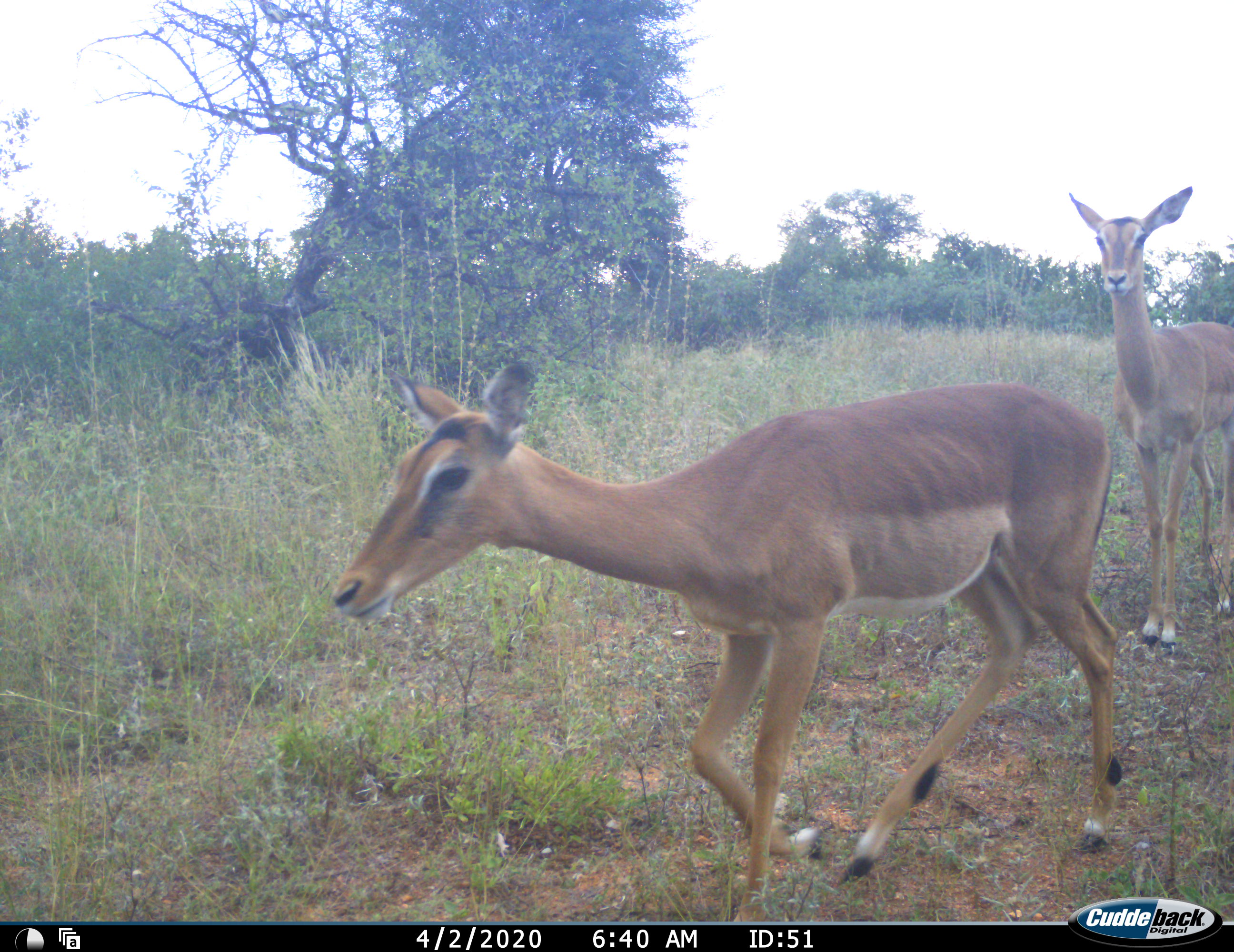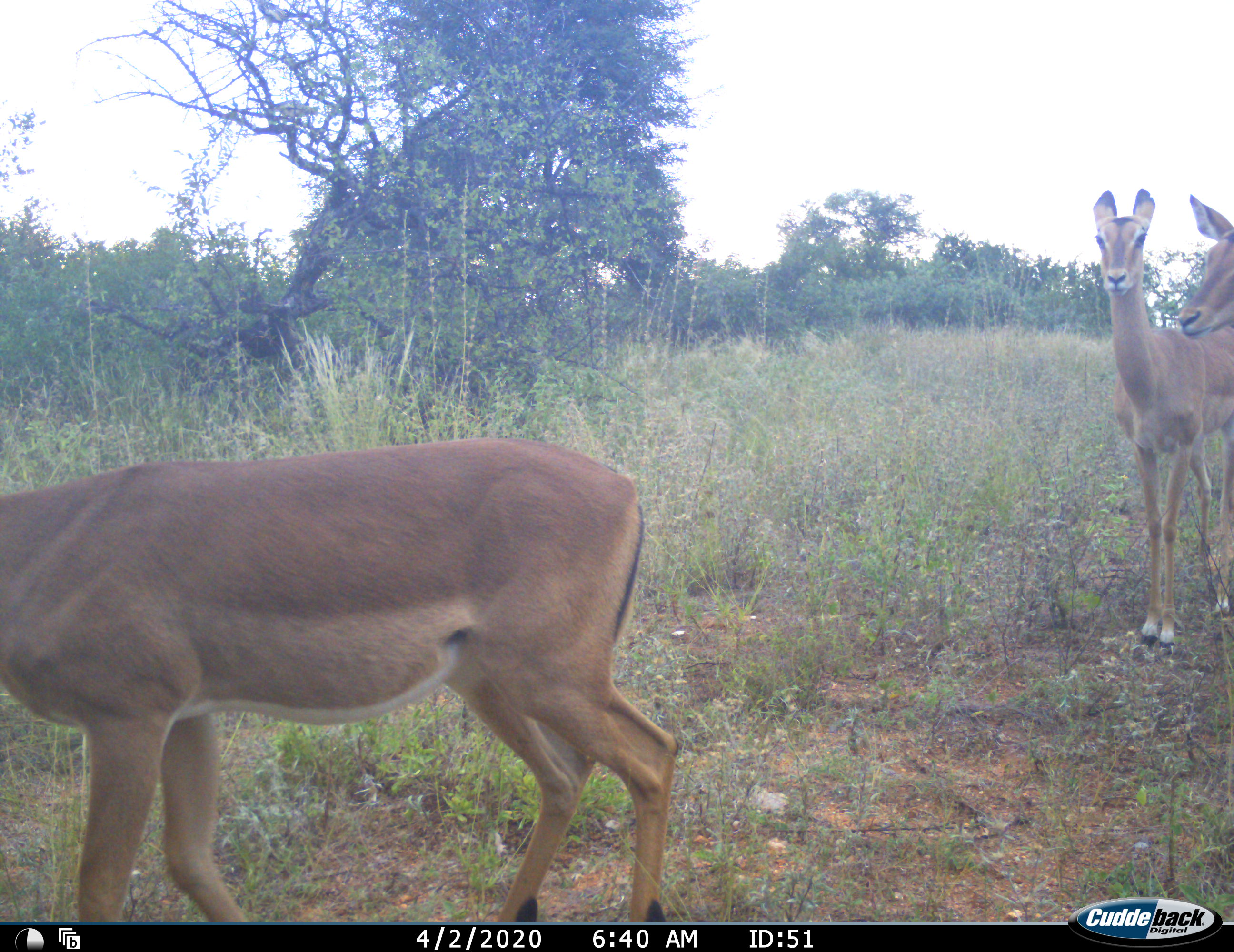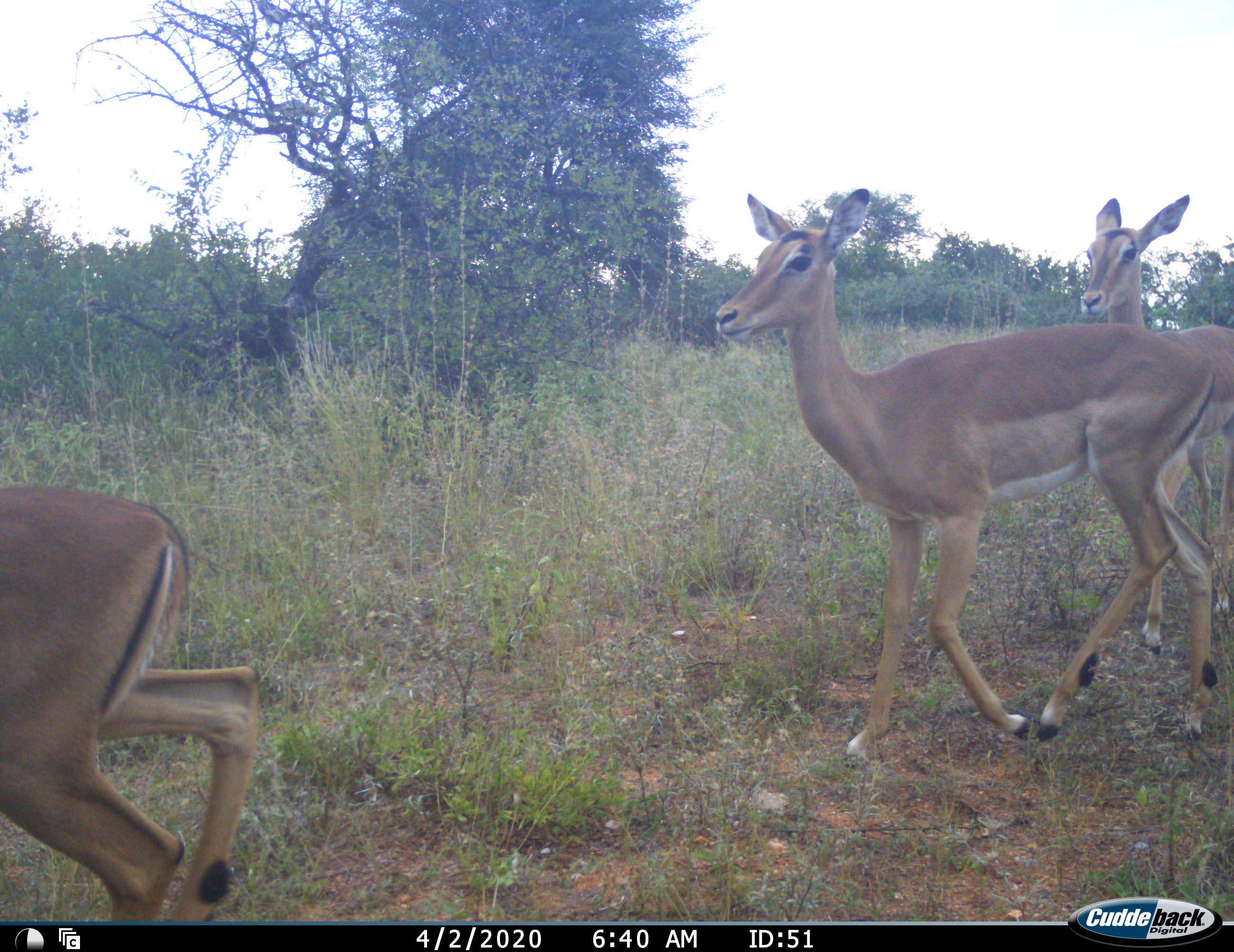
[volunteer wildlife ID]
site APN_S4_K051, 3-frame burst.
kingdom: Animalia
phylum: Chordata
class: Mammalia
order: Artiodactyla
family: Bovidae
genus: Aepyceros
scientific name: Aepyceros melampus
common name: impala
Impala (Aepyceros melampus), count 3. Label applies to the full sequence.